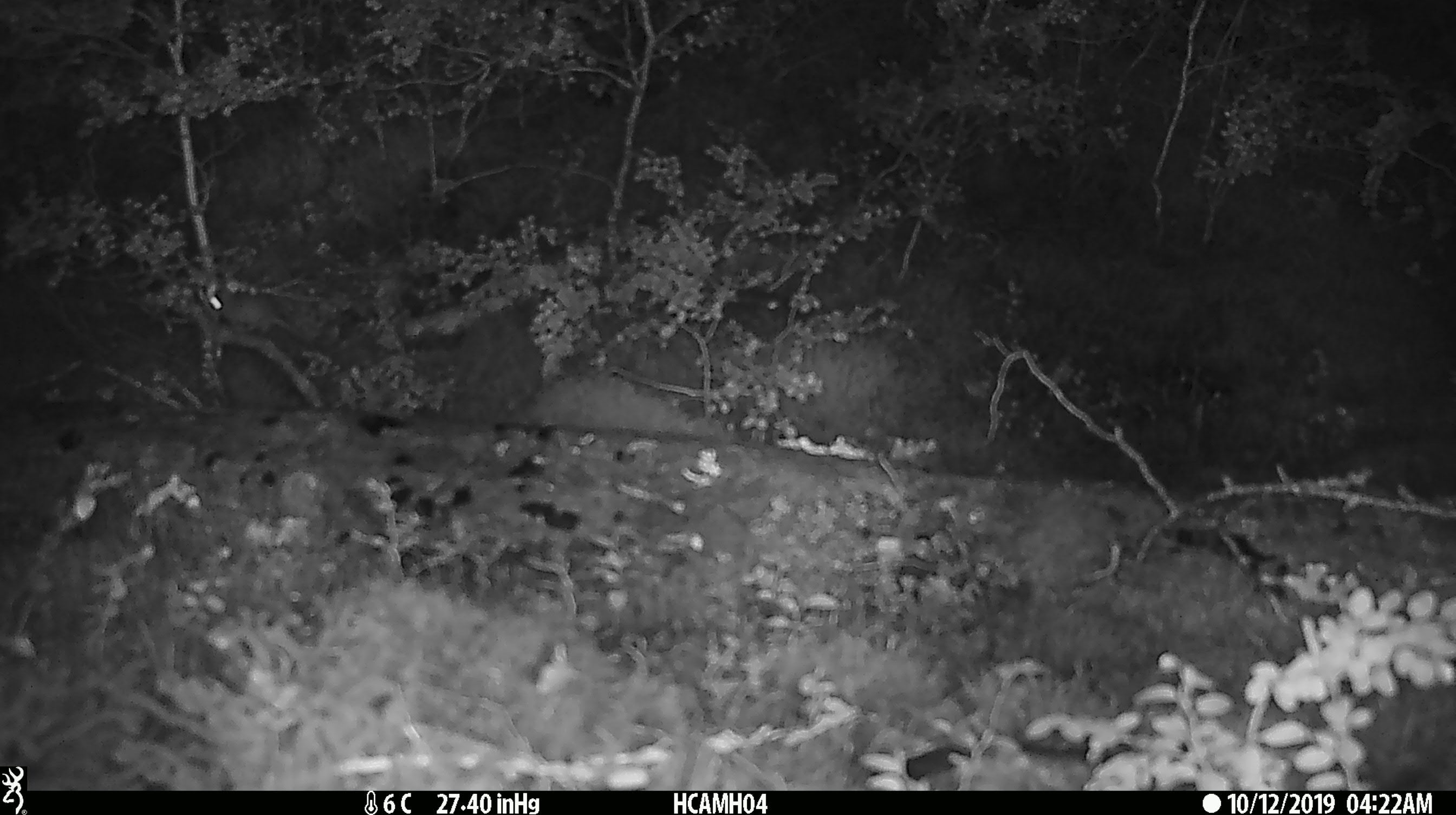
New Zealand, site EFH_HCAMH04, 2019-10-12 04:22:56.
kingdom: Animalia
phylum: Chordata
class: Mammalia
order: Rodentia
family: Muridae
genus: Mus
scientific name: Mus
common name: mouse